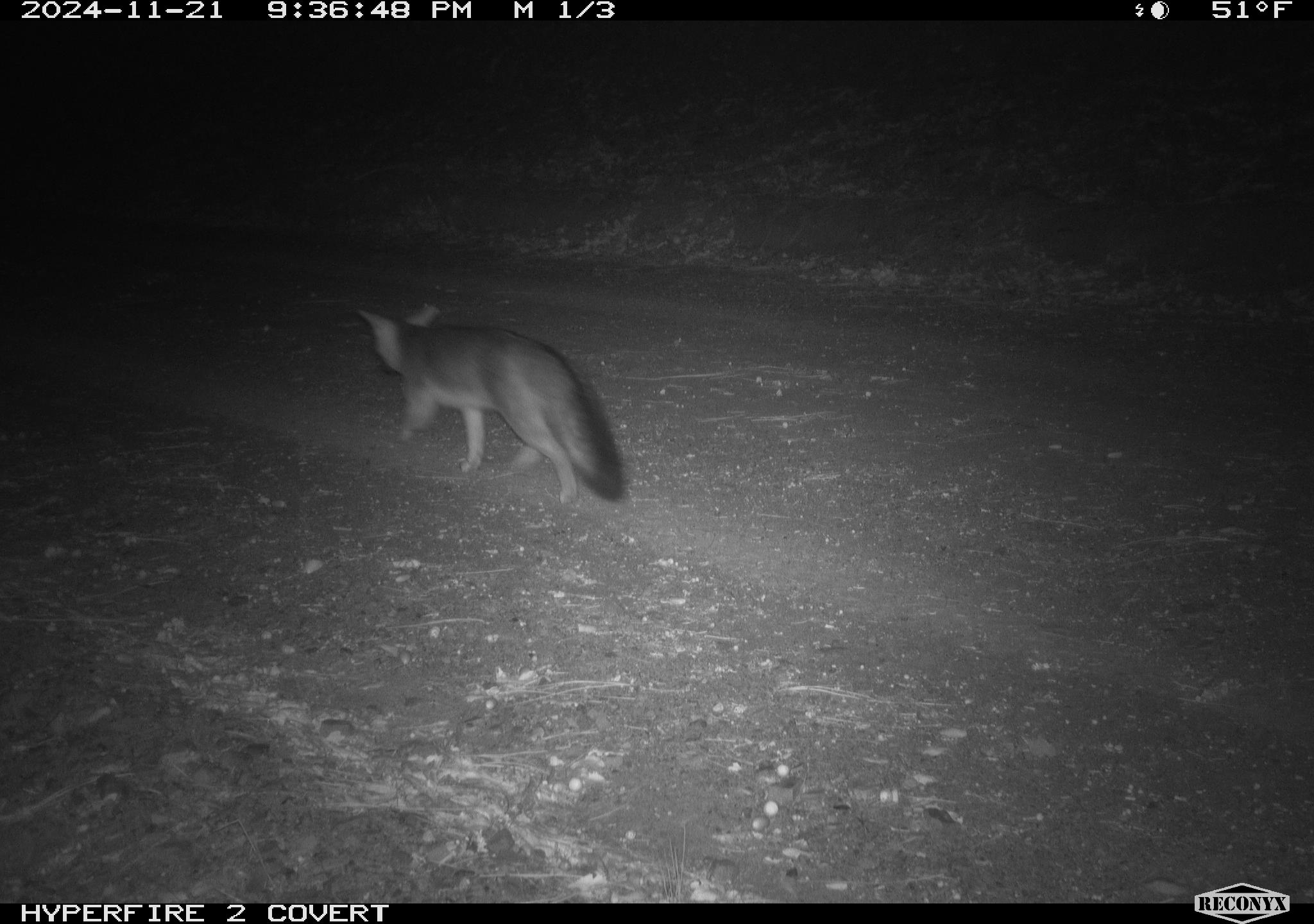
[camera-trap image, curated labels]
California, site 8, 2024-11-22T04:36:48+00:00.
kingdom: Animalia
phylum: Chordata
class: Mammalia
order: Carnivora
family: Canidae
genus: Urocyon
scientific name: Urocyon cinereoargenteus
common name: gray fox